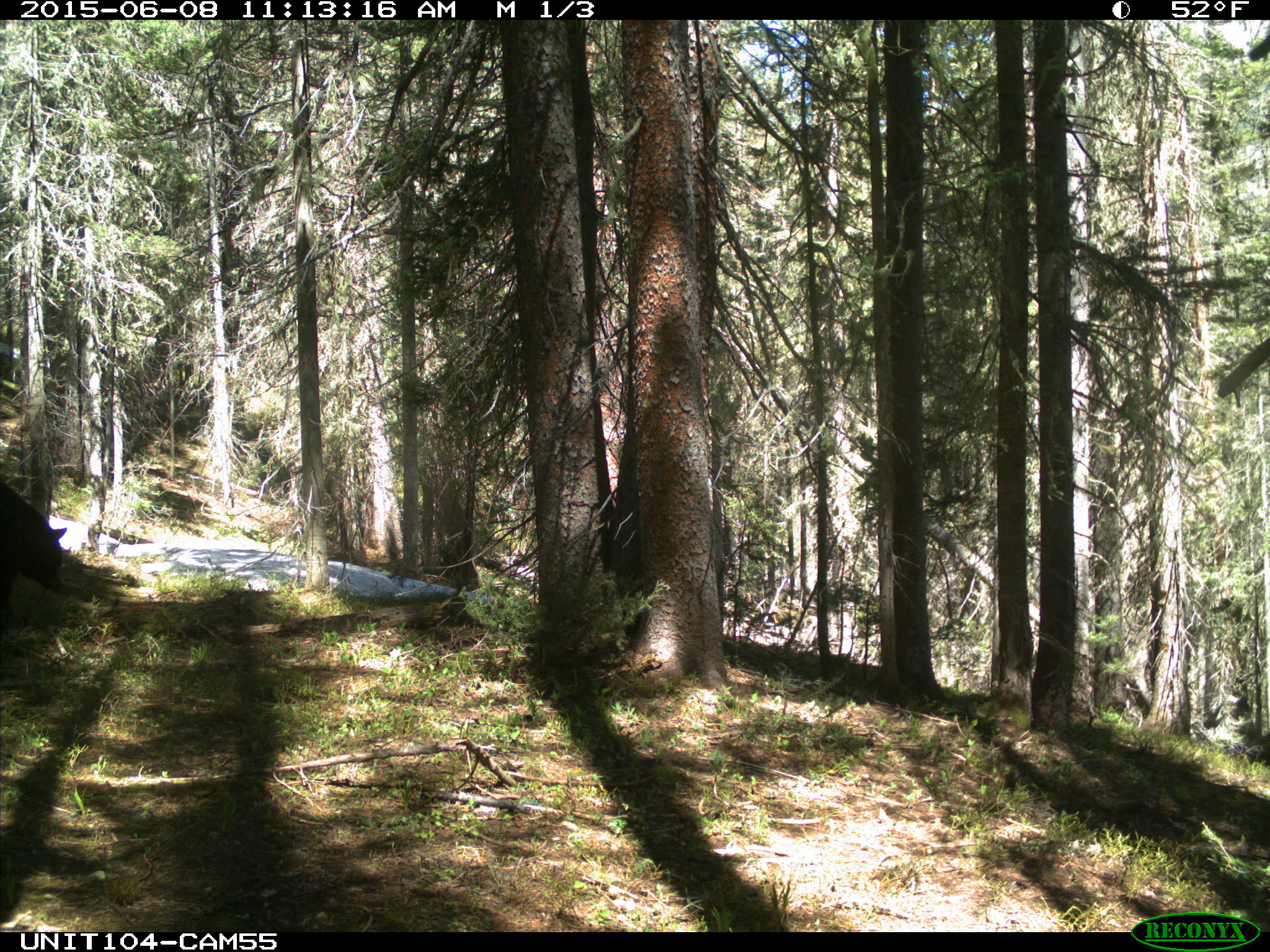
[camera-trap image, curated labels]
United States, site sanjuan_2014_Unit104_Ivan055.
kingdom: Animalia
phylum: Chordata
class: Mammalia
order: Carnivora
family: Ursidae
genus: Ursus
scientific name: Ursus americanus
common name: american black bear